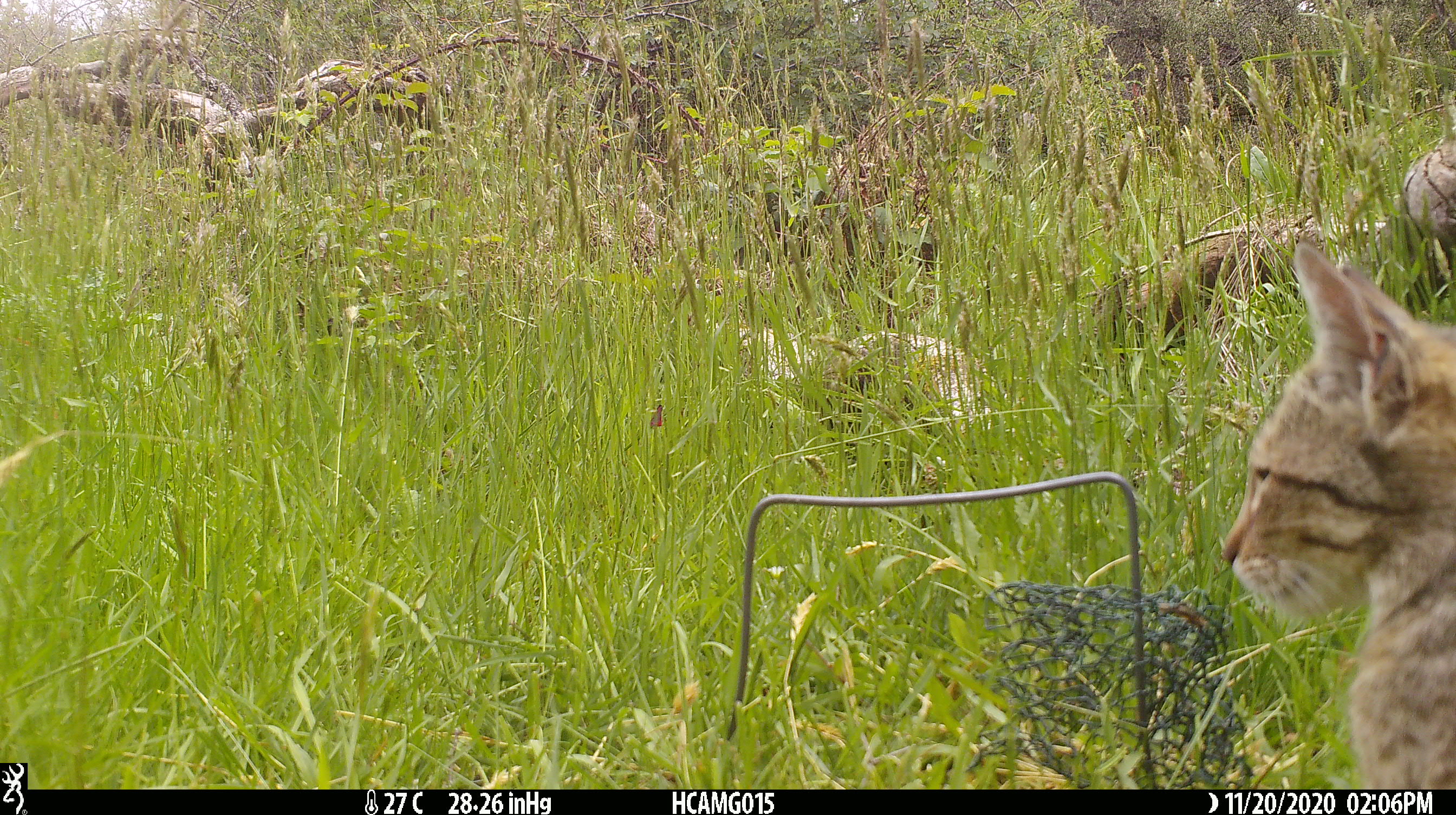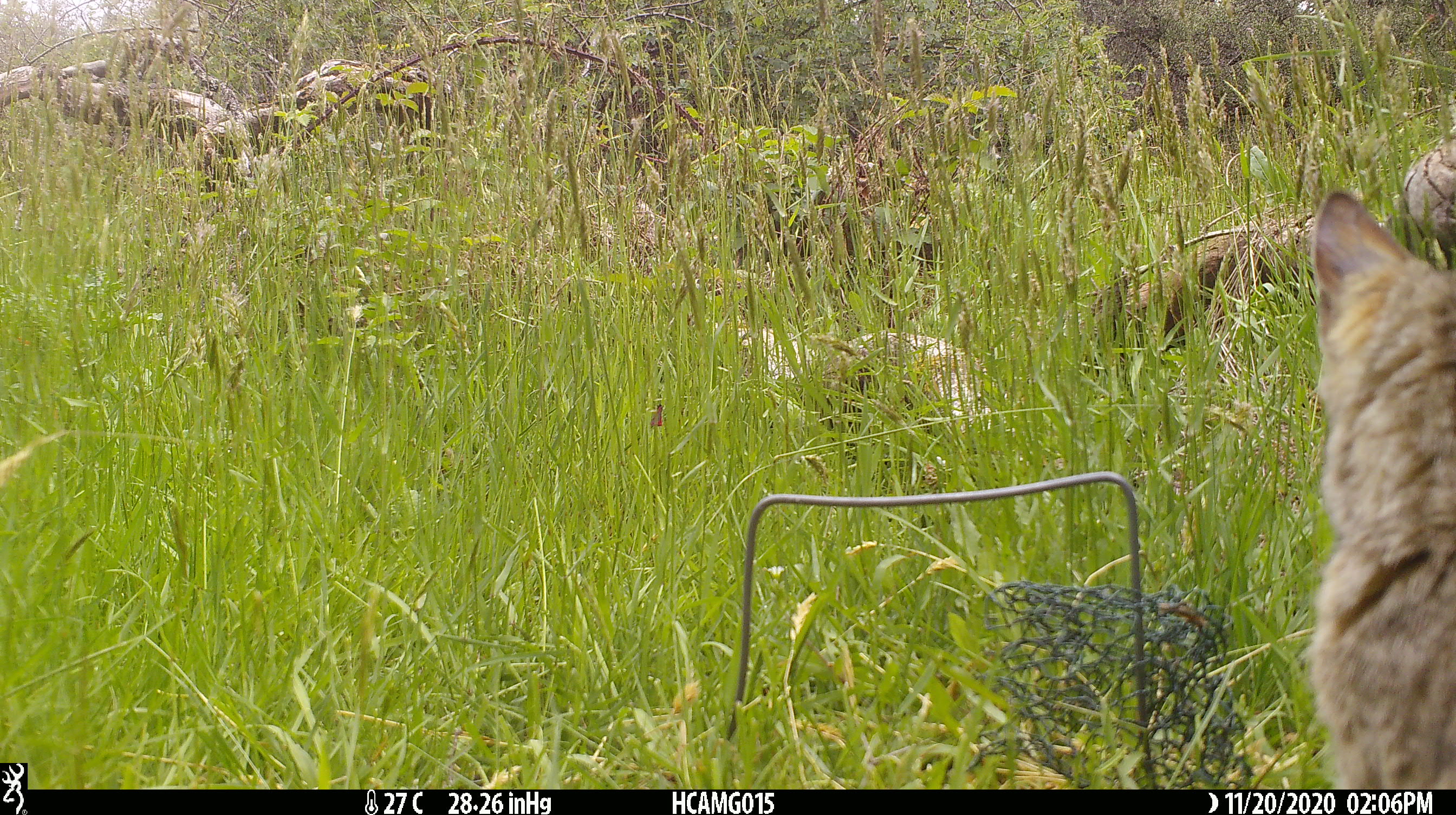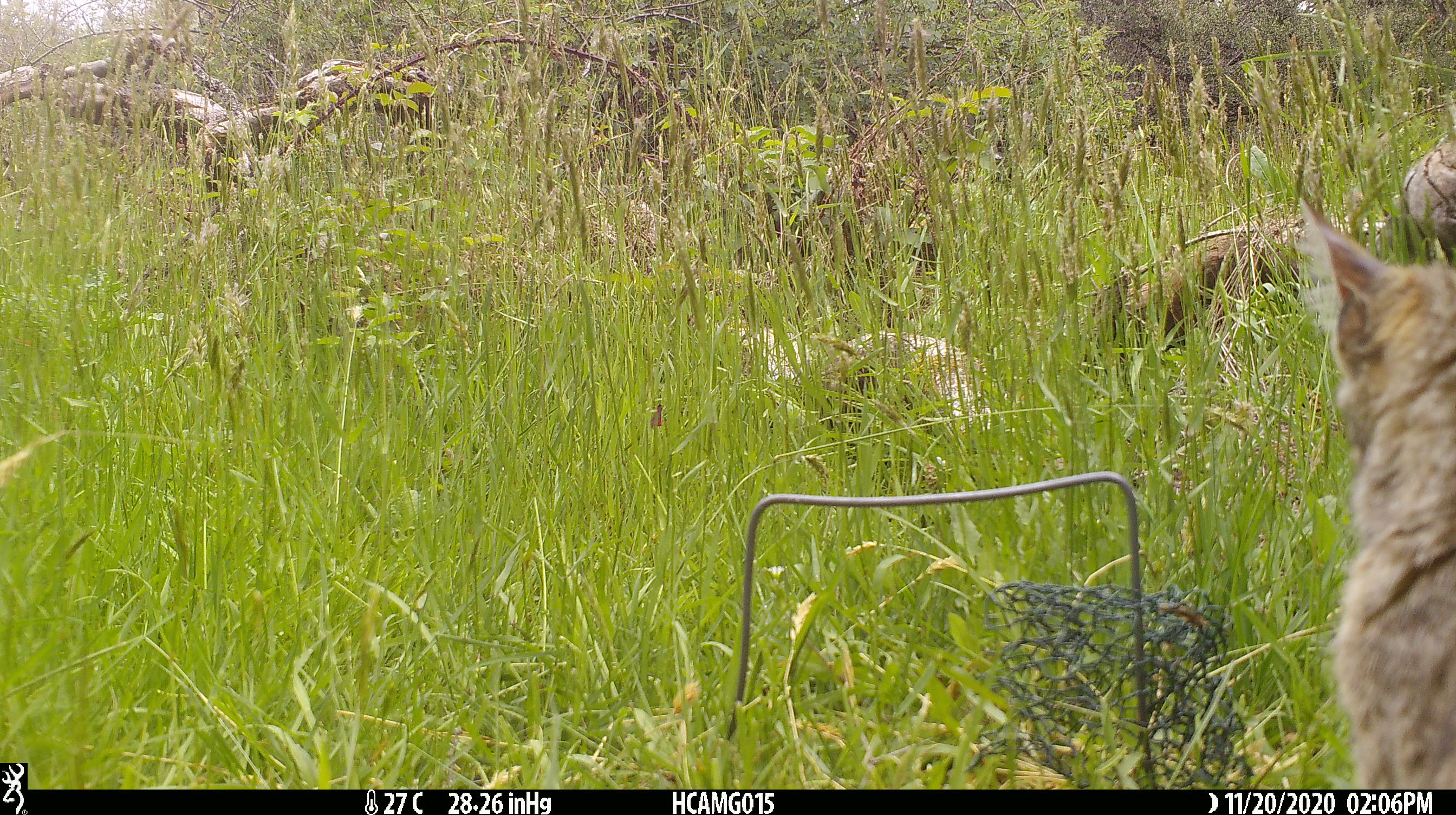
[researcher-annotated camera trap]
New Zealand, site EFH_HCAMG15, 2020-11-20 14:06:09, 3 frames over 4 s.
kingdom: Animalia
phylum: Chordata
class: Mammalia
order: Carnivora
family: Felidae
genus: Felis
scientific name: Felis catus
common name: domestic cat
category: cat